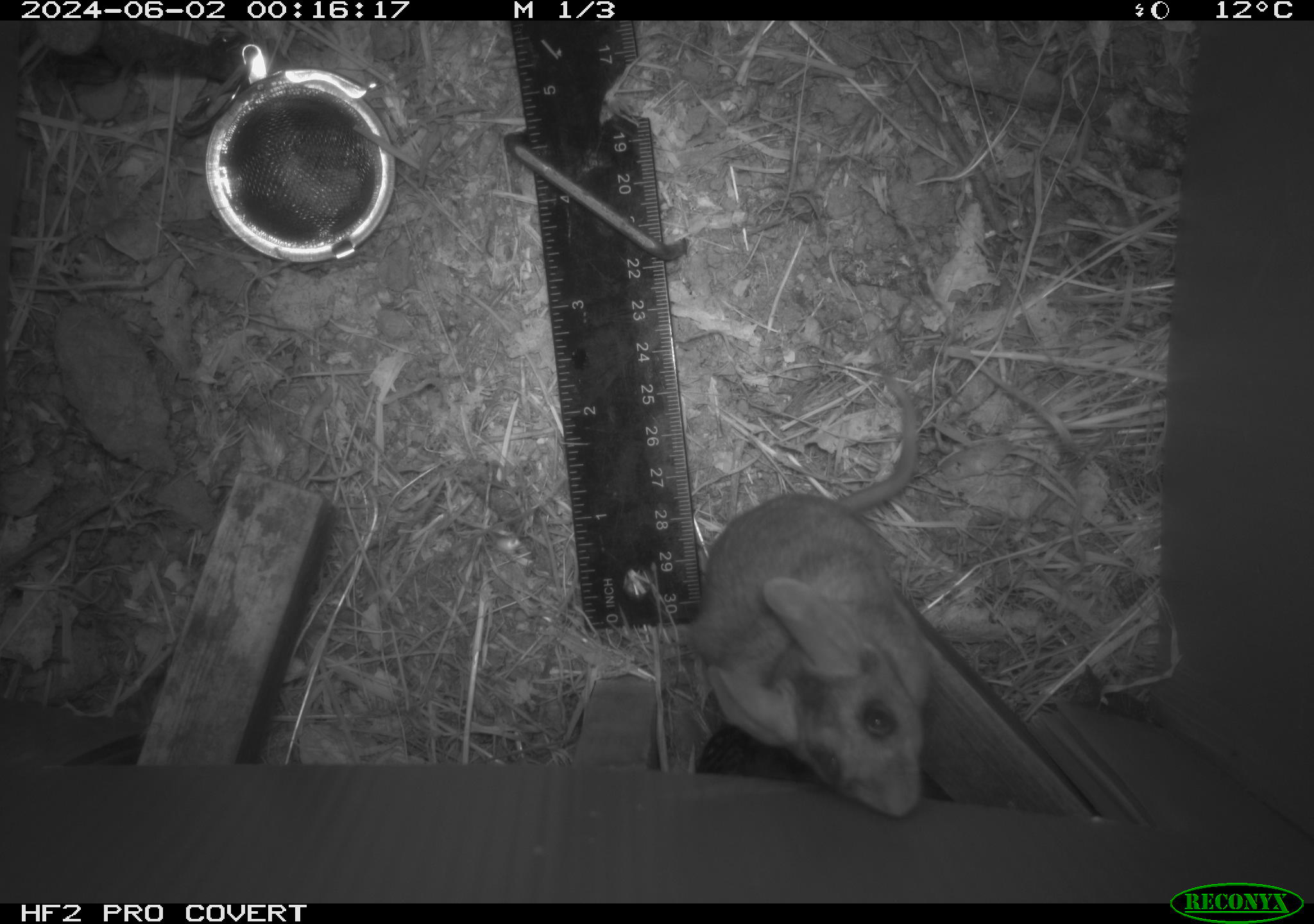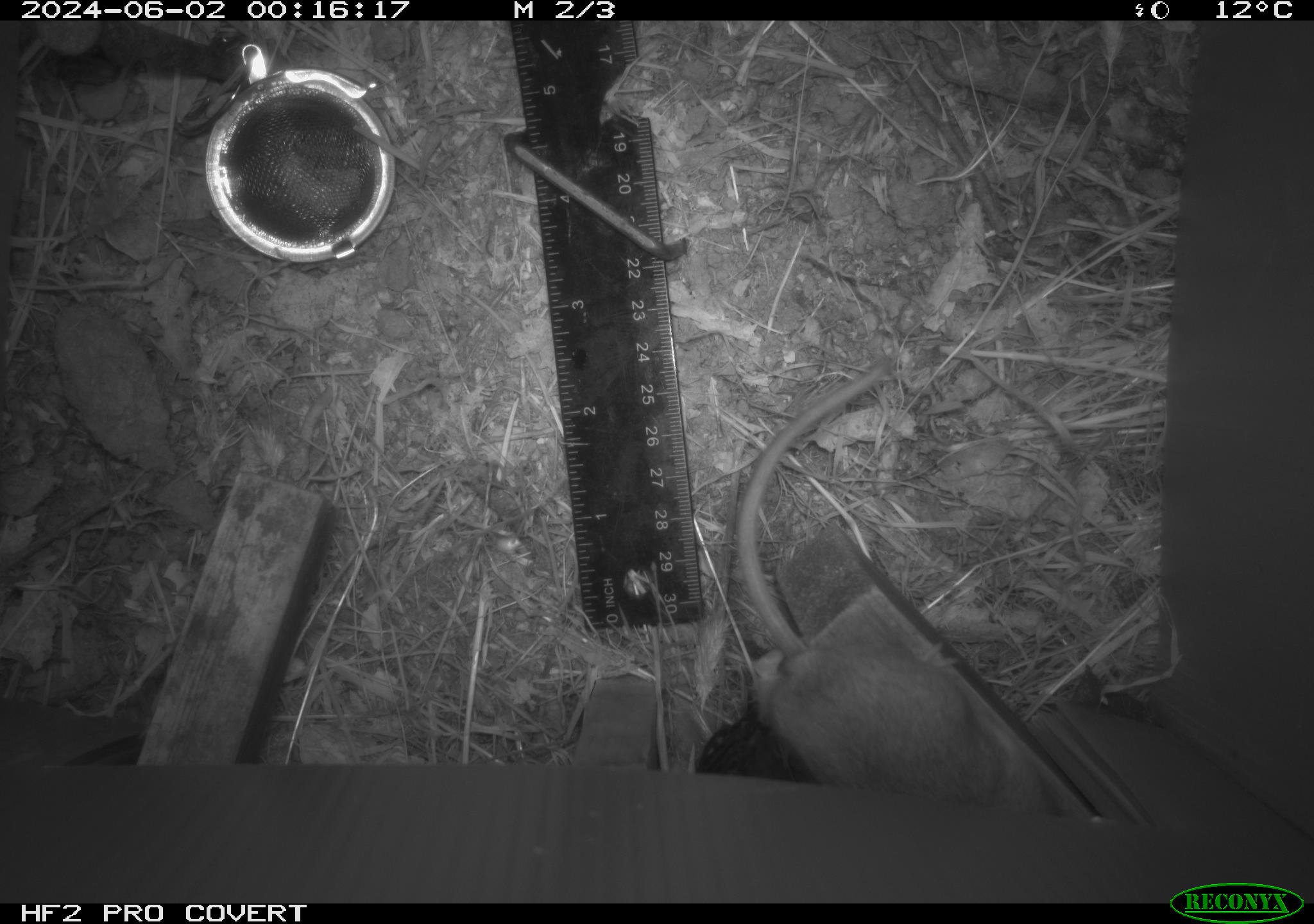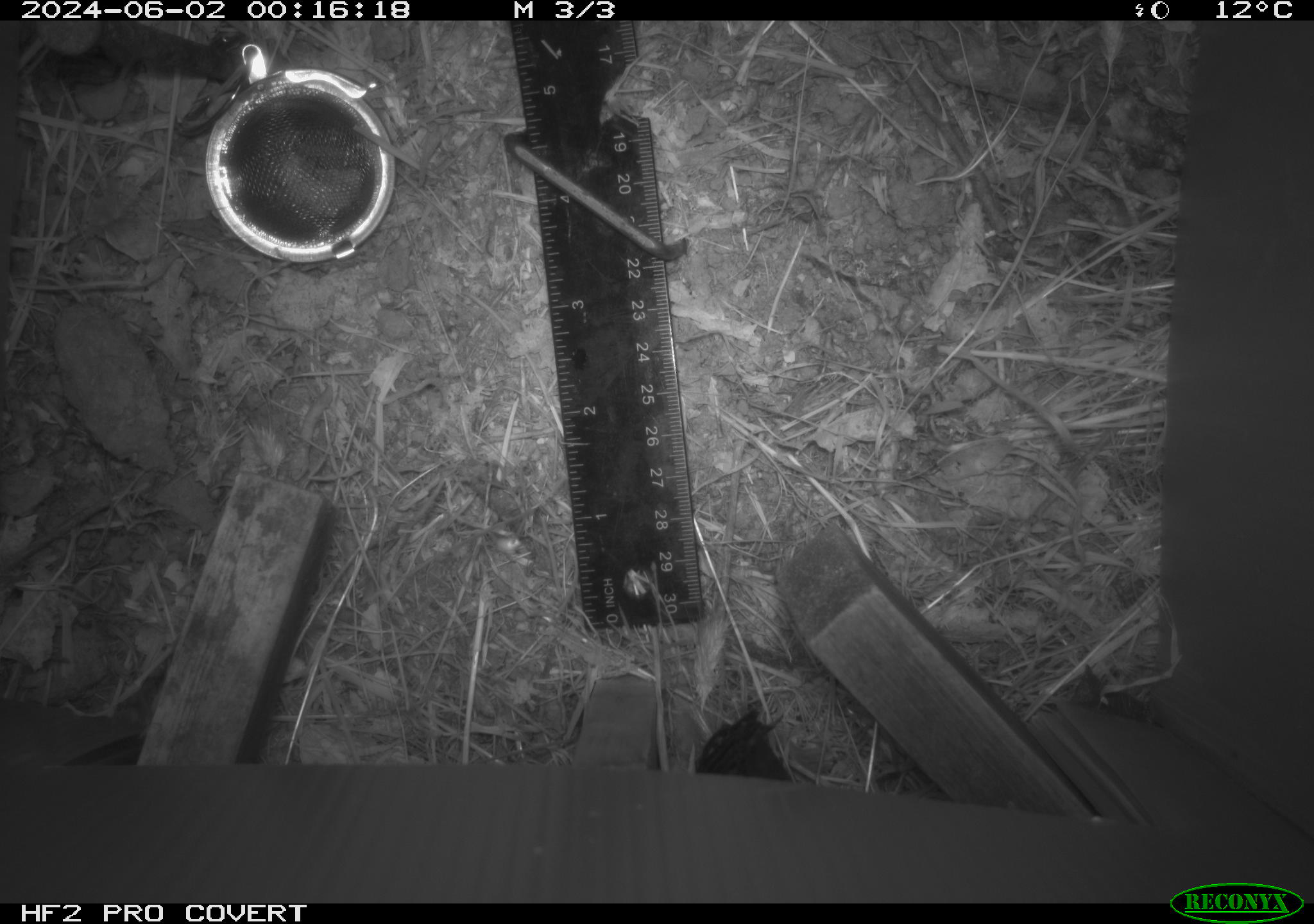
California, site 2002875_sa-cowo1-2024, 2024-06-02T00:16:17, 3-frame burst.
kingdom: Animalia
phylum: Chordata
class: Mammalia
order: Rodentia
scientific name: Rodentia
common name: rodent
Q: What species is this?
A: Rodent (Rodentia).